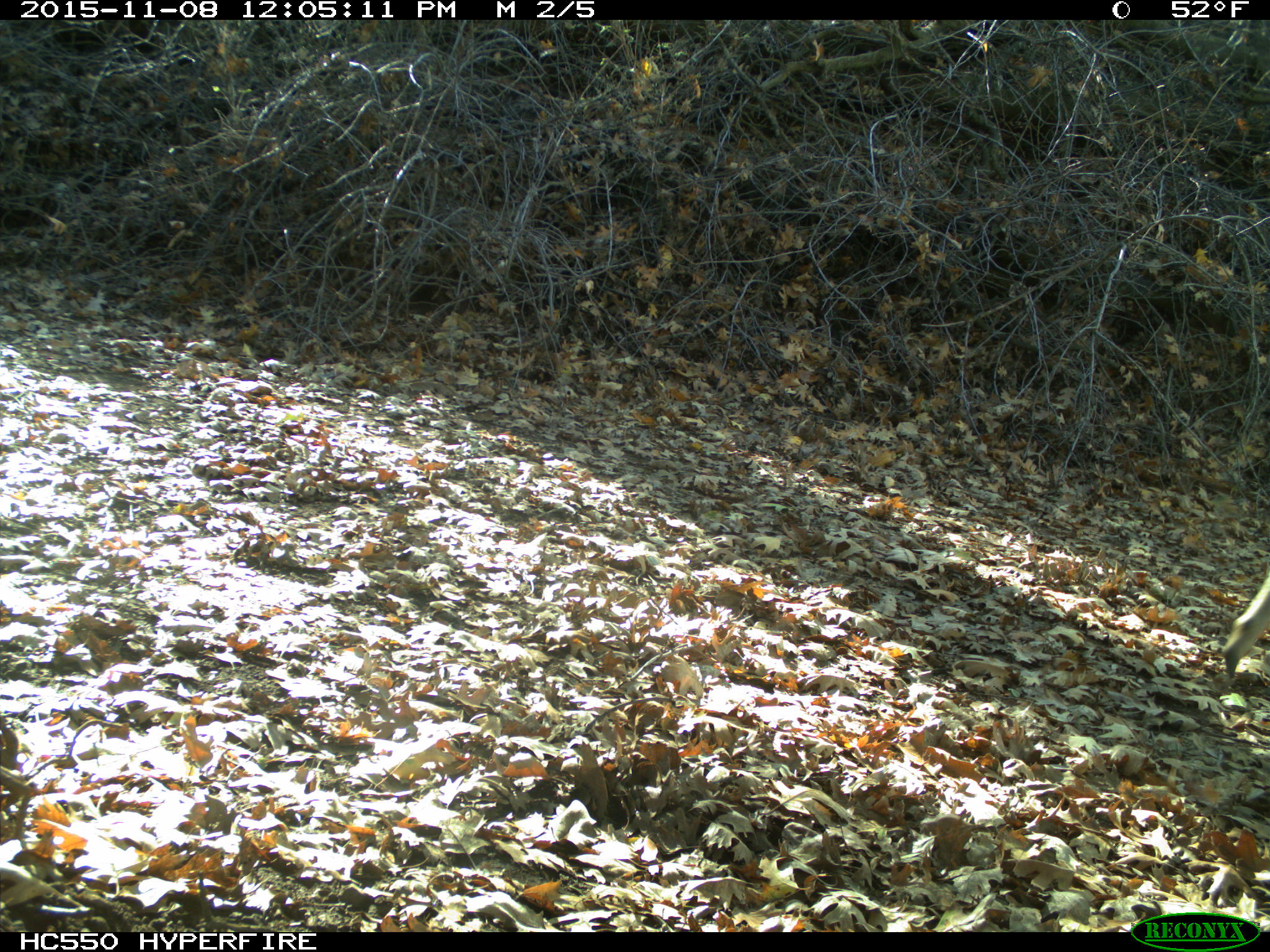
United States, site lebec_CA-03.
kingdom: Animalia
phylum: Chordata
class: Mammalia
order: Artiodactyla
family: Cervidae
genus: Odocoileus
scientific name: Odocoileus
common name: deer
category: unidentified deer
Unidentified deer (deer) (Odocoileus).